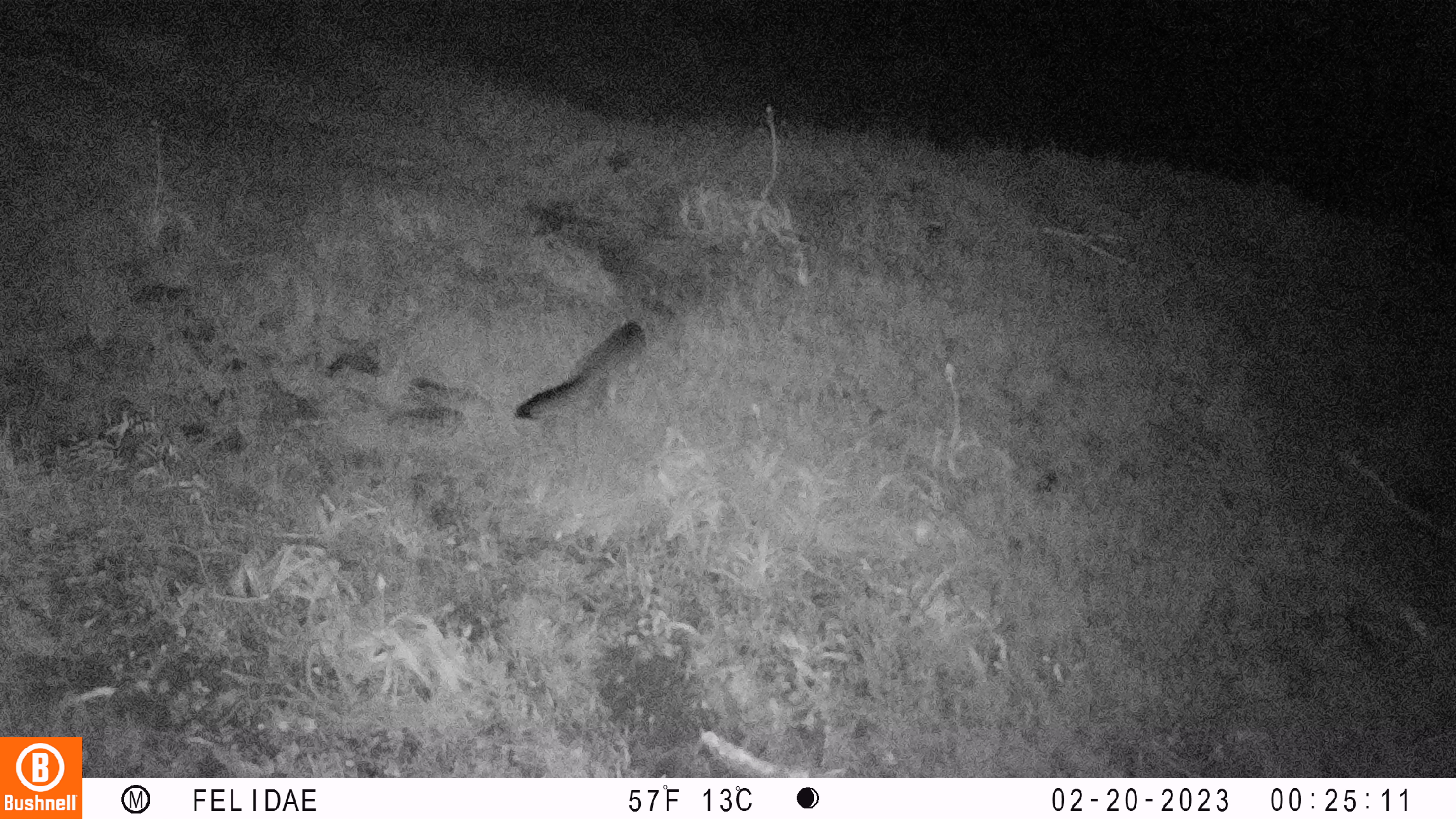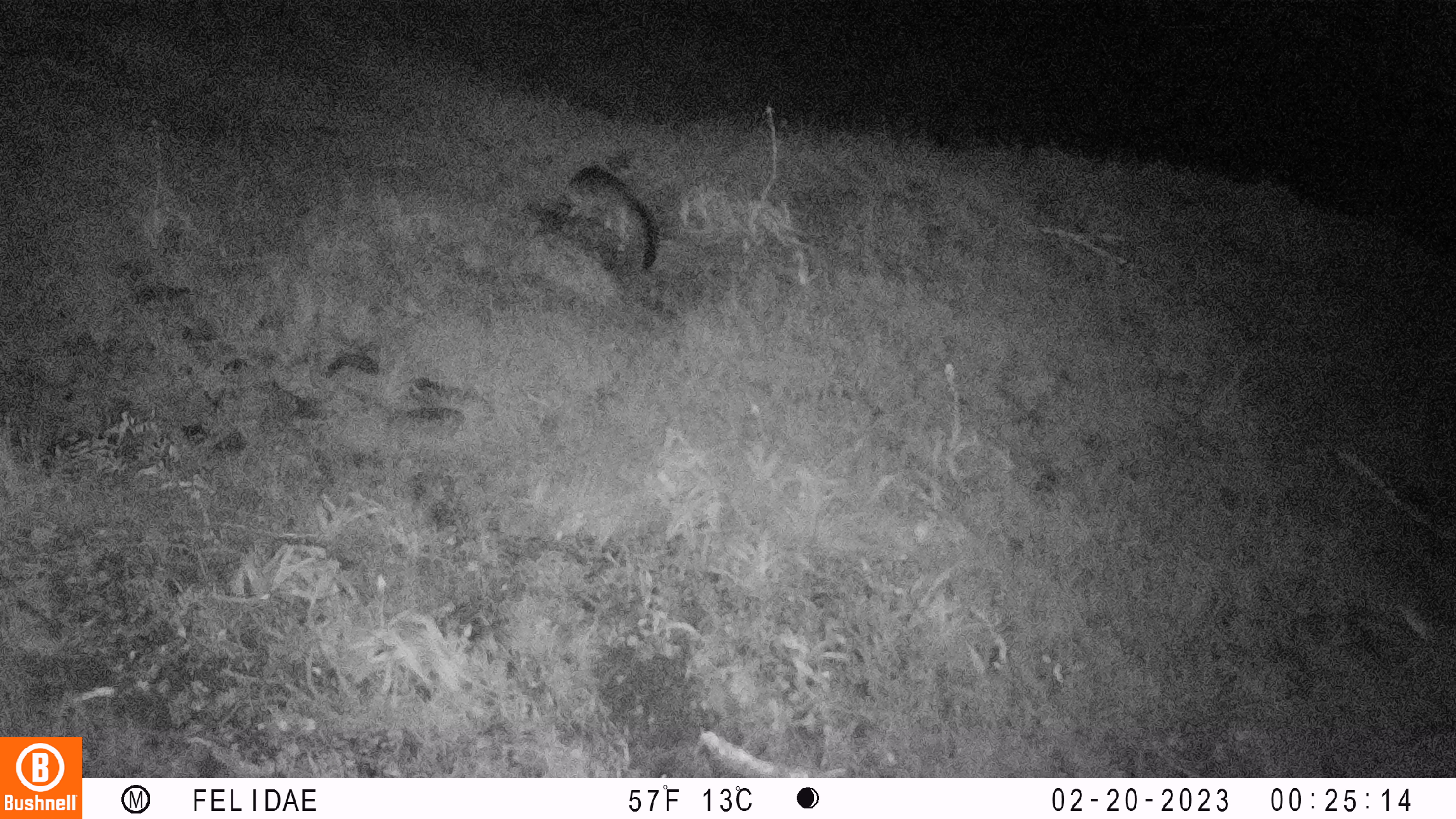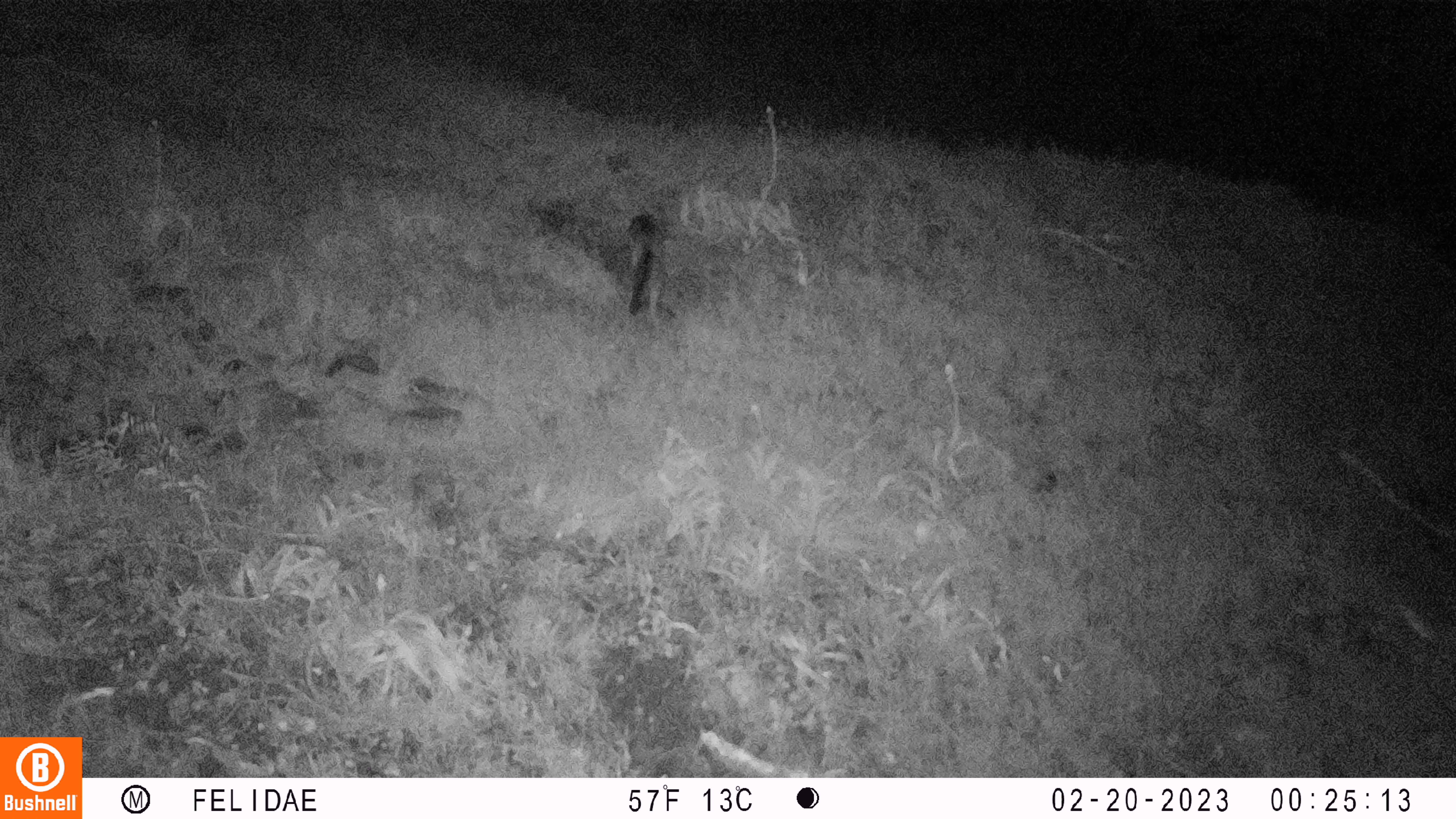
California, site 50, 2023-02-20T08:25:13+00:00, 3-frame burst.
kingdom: Animalia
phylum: Chordata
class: Mammalia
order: Carnivora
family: Canidae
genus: Urocyon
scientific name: Urocyon cinereoargenteus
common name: gray fox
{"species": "gray fox (Urocyon cinereoargenteus)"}